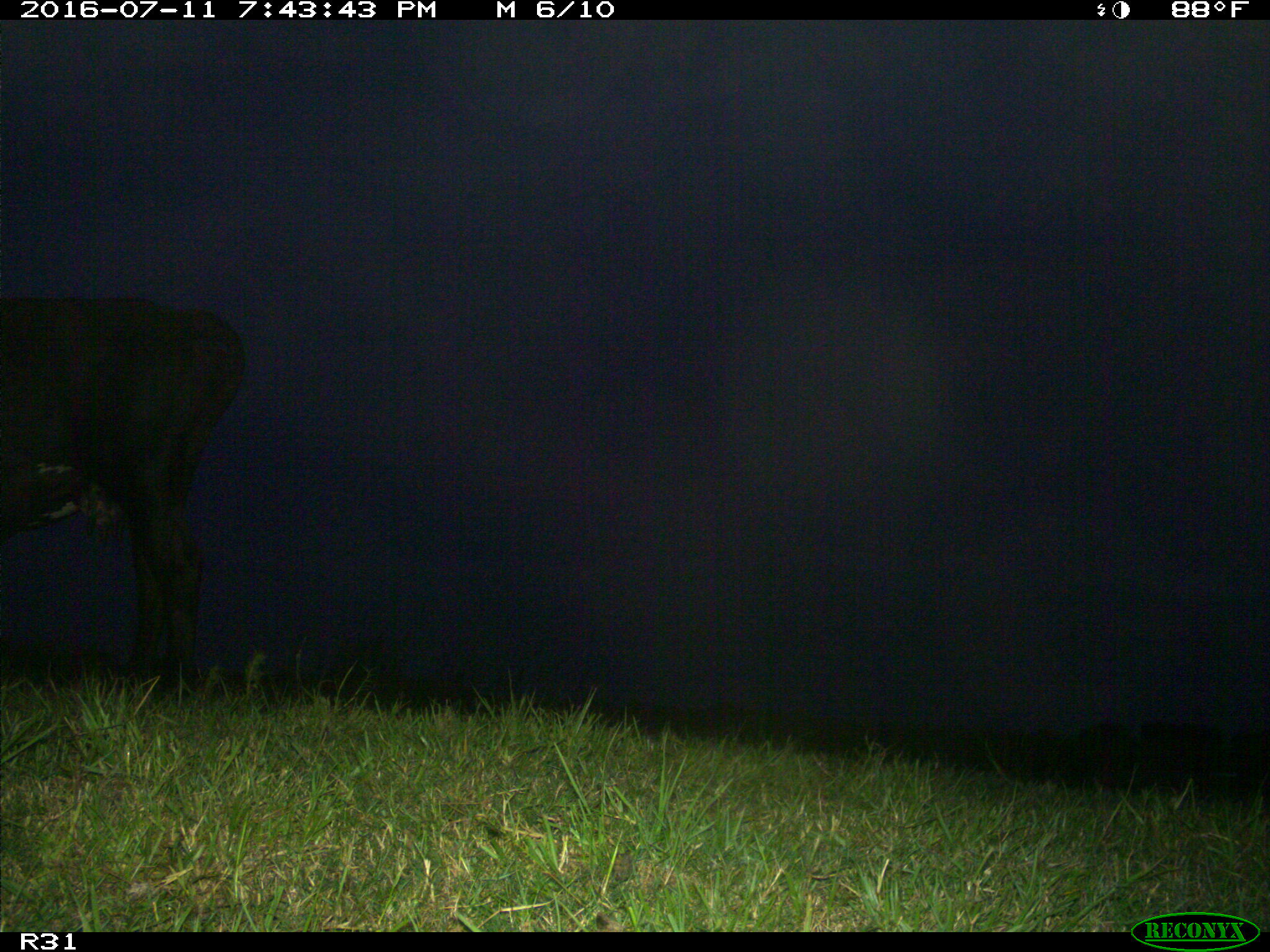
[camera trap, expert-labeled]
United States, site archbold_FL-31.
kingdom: Animalia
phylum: Chordata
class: Mammalia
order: Artiodactyla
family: Bovidae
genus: Bos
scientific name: Bos taurus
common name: domestic cow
Bos taurus (domestic cow).